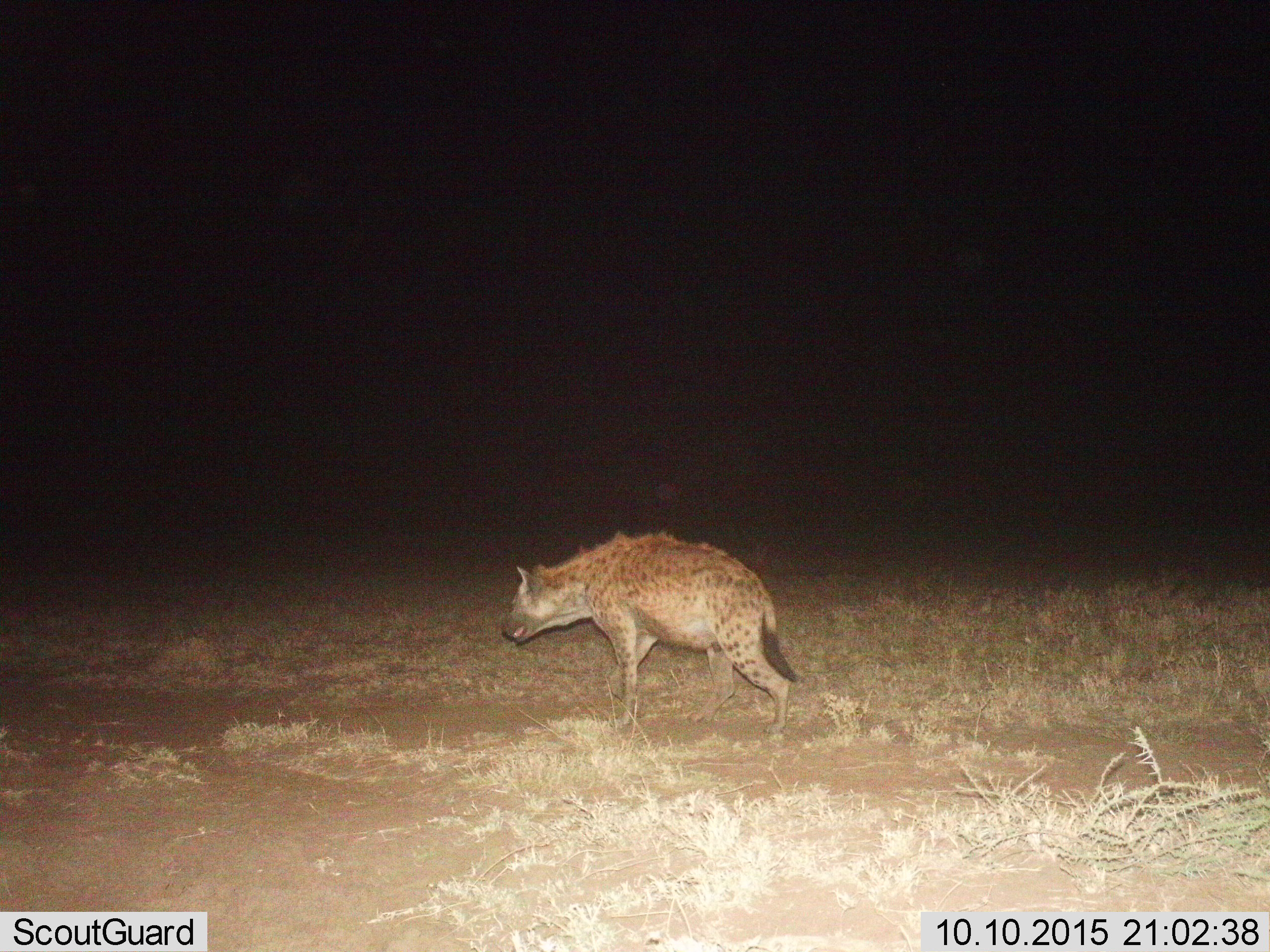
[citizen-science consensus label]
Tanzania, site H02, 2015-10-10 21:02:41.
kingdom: Animalia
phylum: Chordata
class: Mammalia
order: Carnivora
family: Hyaenidae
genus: Crocuta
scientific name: Crocuta crocuta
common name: spotted hyena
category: hyenaspotted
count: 1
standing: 20%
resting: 10%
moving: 60%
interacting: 0%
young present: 0%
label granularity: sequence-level